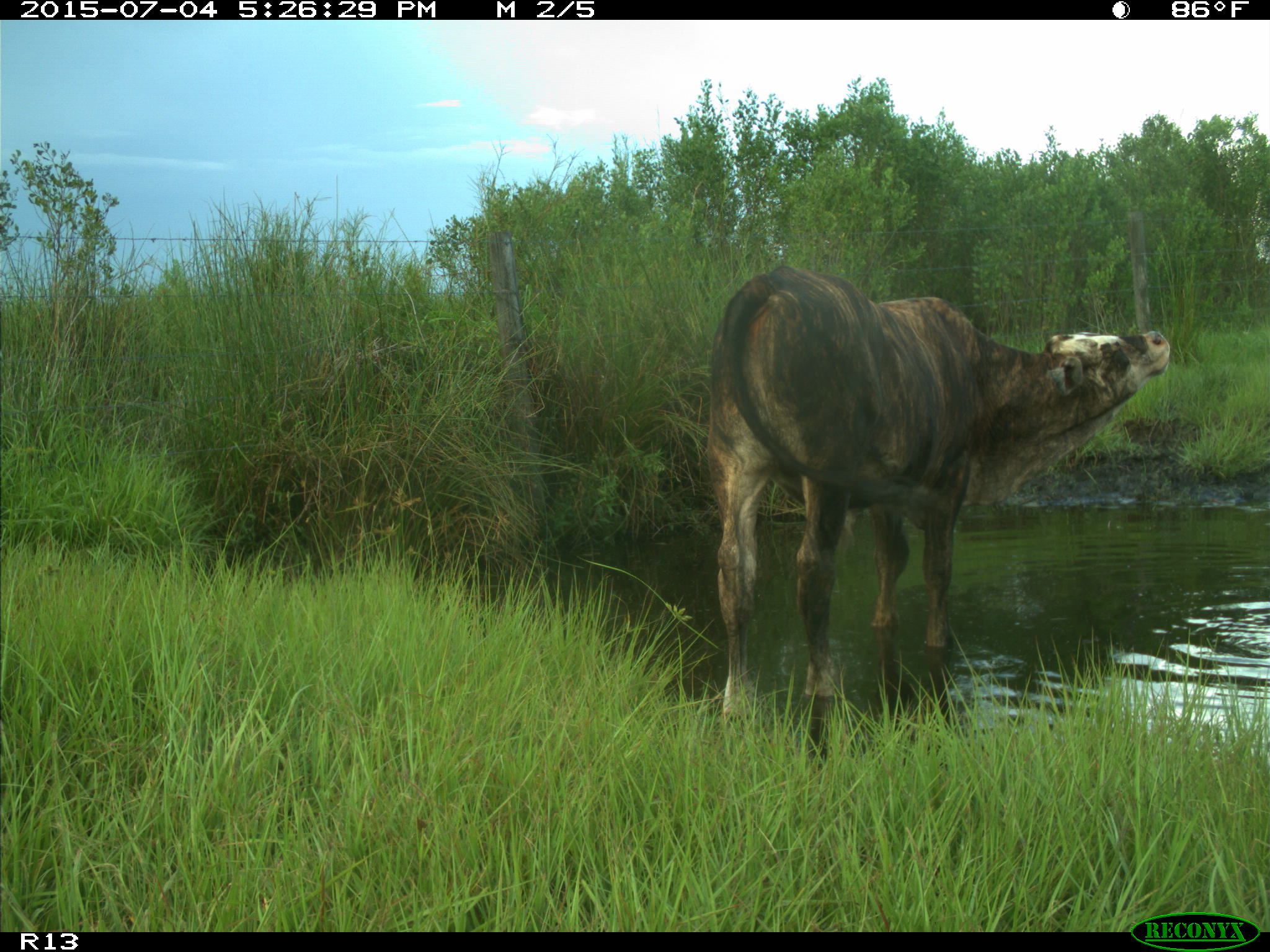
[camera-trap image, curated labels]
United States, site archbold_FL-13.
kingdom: Animalia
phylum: Chordata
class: Mammalia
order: Artiodactyla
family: Bovidae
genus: Bos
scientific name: Bos taurus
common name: domestic cow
Bos taurus (domestic cow).